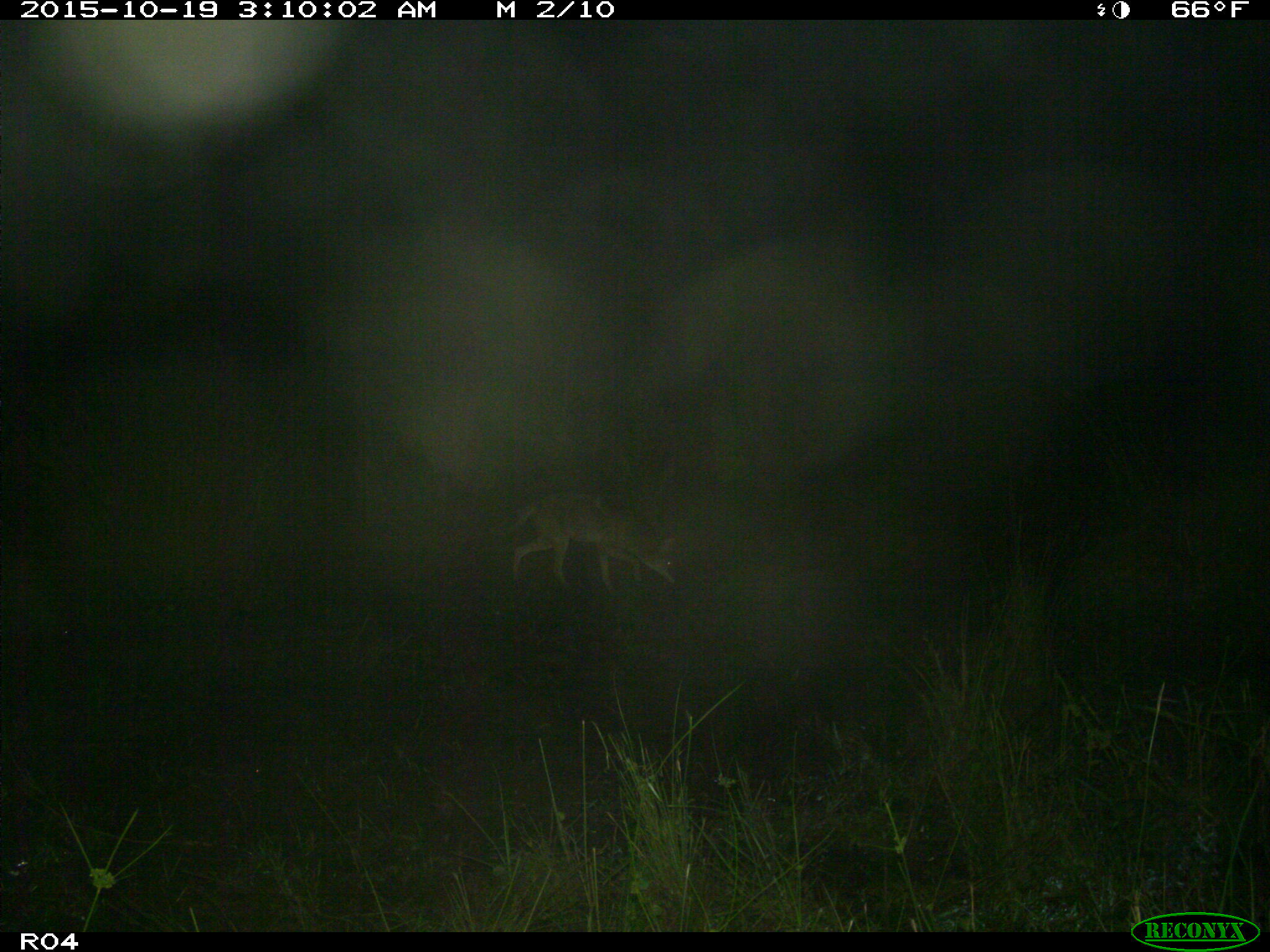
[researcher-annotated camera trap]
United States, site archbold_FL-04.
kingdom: Animalia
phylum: Chordata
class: Mammalia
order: Carnivora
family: Canidae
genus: Canis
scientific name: Canis latrans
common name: coyote